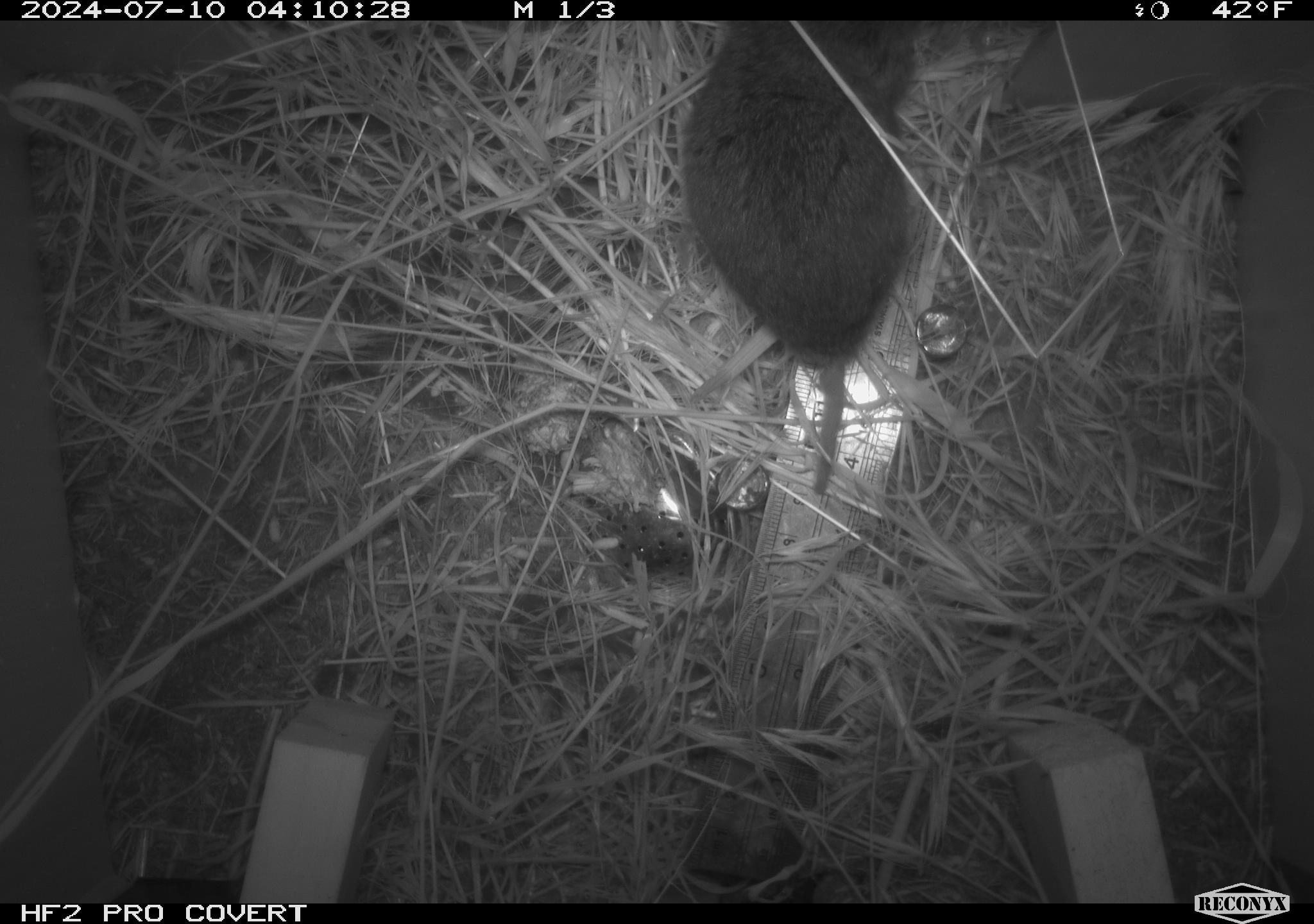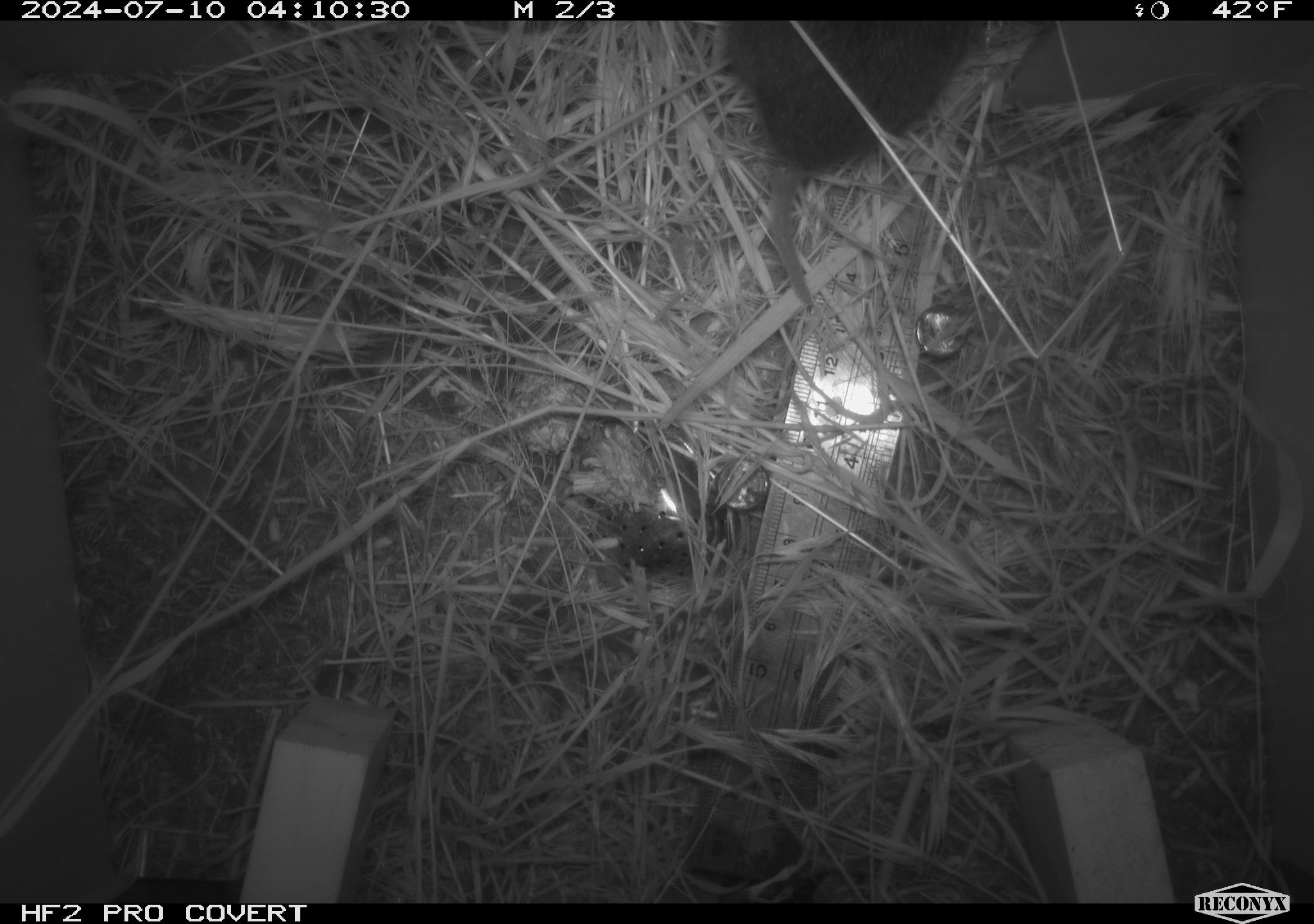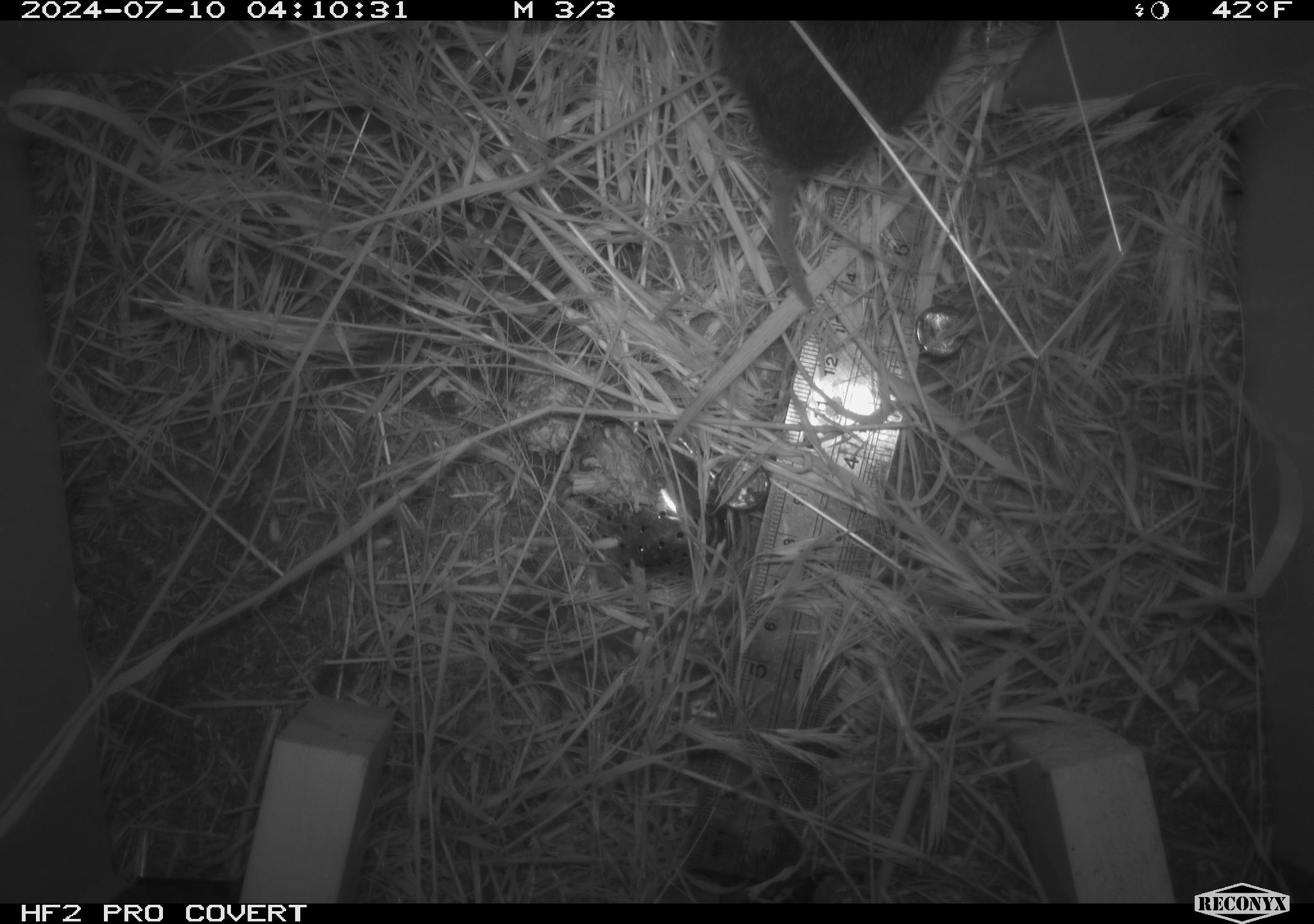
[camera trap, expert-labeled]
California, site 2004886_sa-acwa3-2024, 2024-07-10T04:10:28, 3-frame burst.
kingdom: Animalia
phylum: Chordata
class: Mammalia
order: Rodentia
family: Cricetidae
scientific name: Arvicolinae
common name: voles, lemmings, and muskrats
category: arvicolinae subfamily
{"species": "arvicolinae subfamily (voles, lemmings, and muskrats) (Arvicolinae)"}